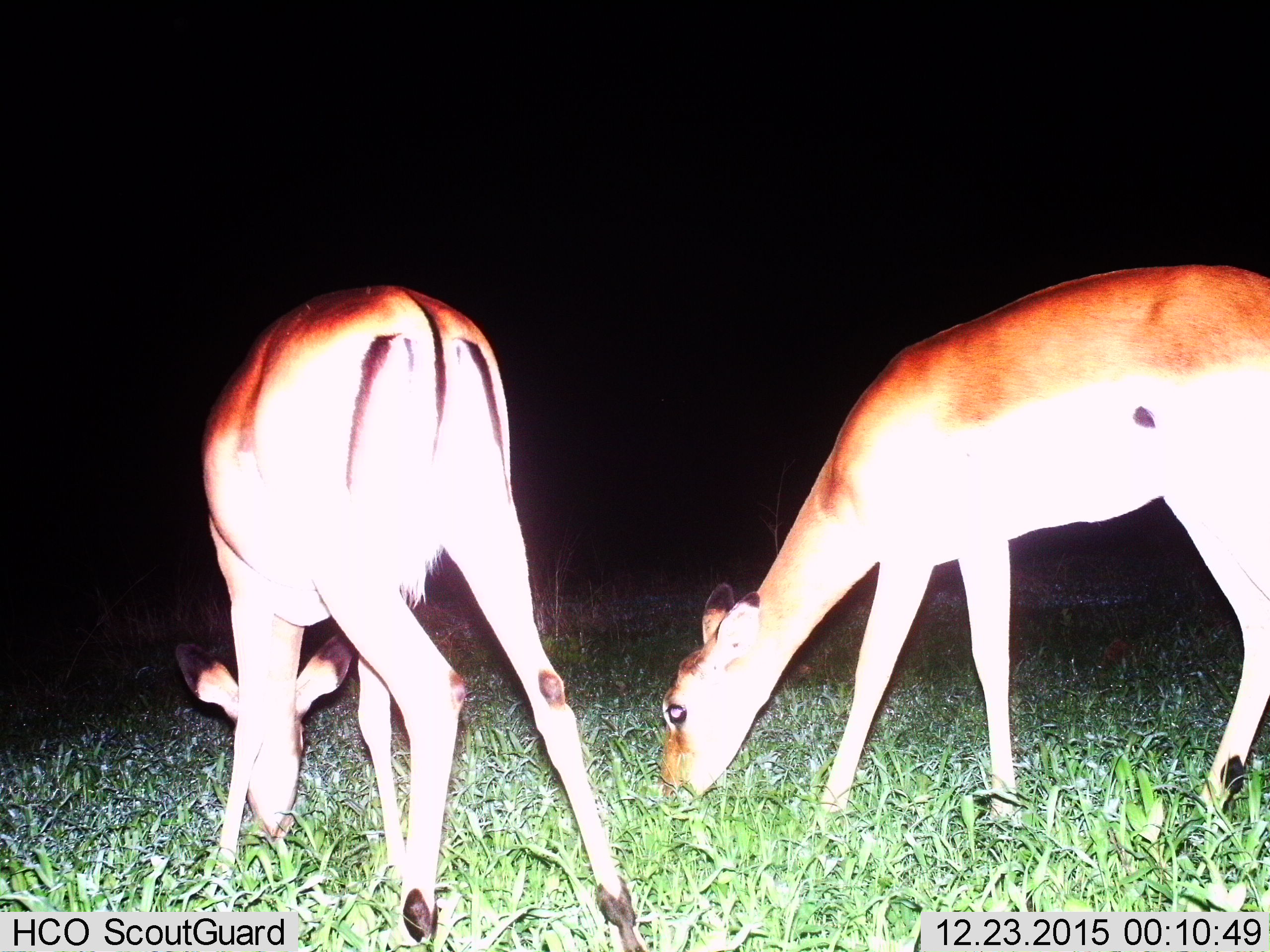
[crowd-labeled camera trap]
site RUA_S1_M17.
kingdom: Animalia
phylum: Chordata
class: Mammalia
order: Artiodactyla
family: Bovidae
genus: Aepyceros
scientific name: Aepyceros melampus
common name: impala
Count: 2.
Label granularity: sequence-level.